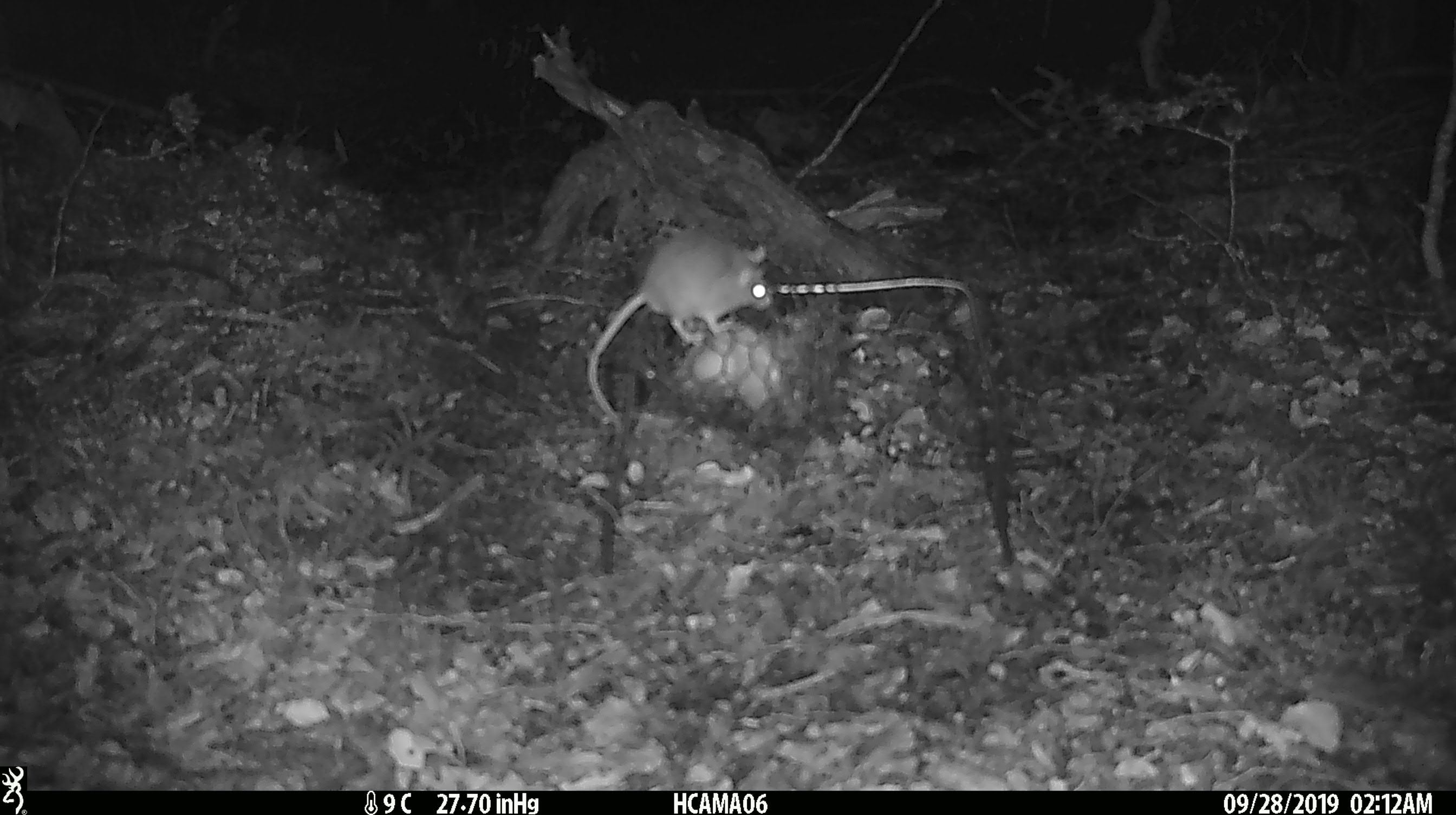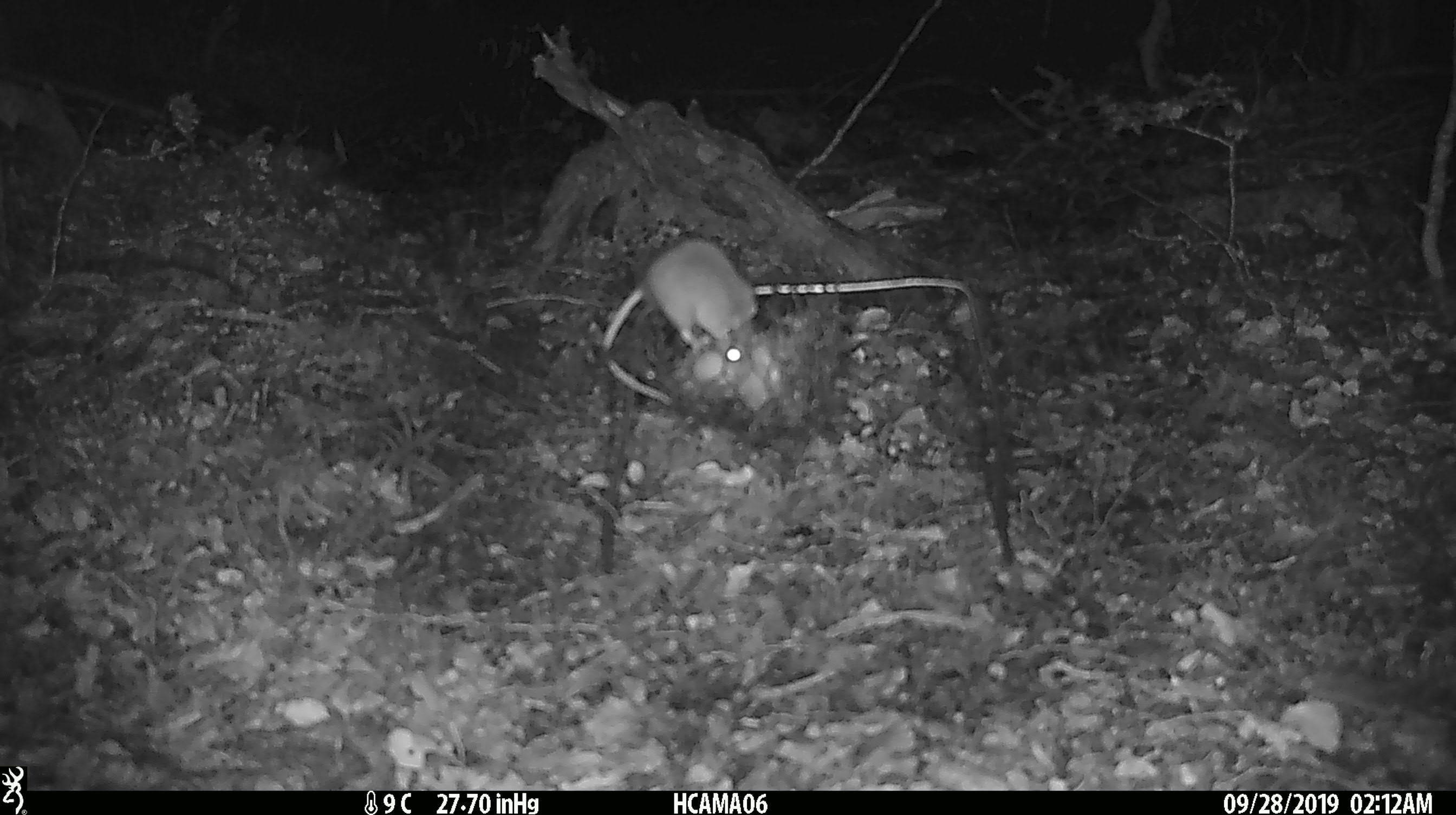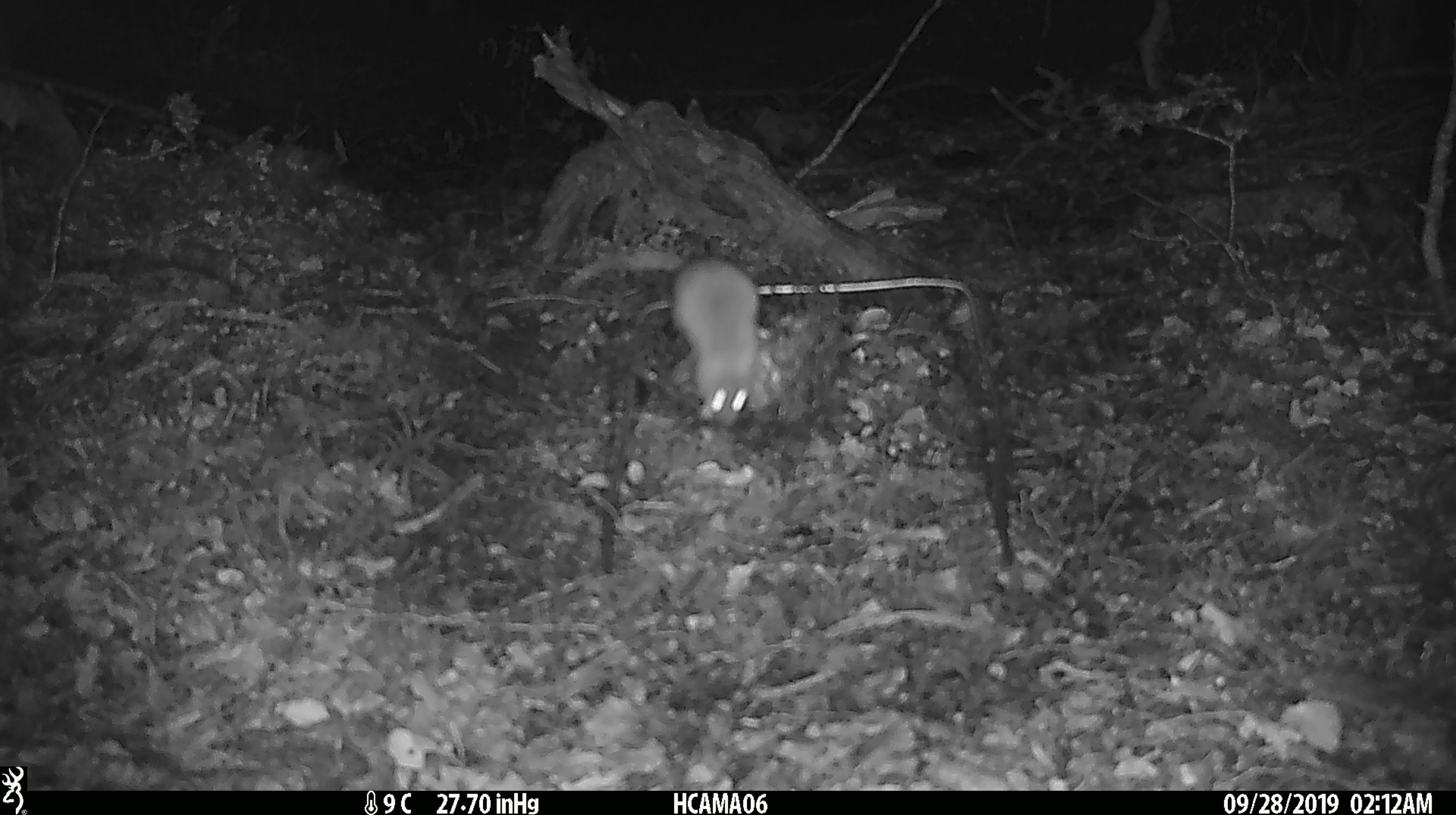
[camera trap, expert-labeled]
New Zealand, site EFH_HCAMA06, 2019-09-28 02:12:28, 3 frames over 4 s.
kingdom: Animalia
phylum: Chordata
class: Mammalia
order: Rodentia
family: Muridae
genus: Mus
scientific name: Mus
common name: mouse